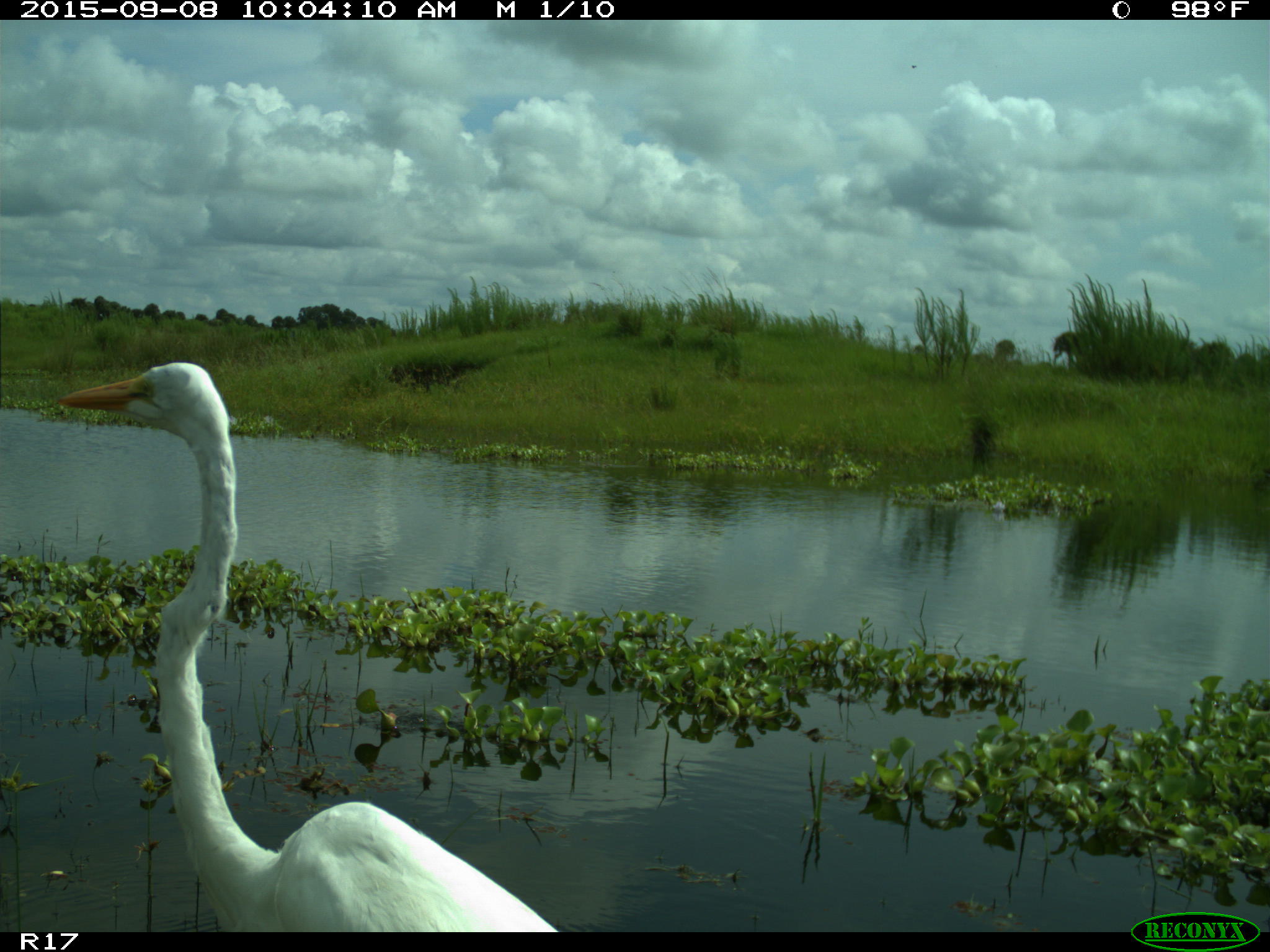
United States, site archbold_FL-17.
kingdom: Animalia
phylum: Chordata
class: Aves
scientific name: Aves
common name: birds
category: unidentified bird